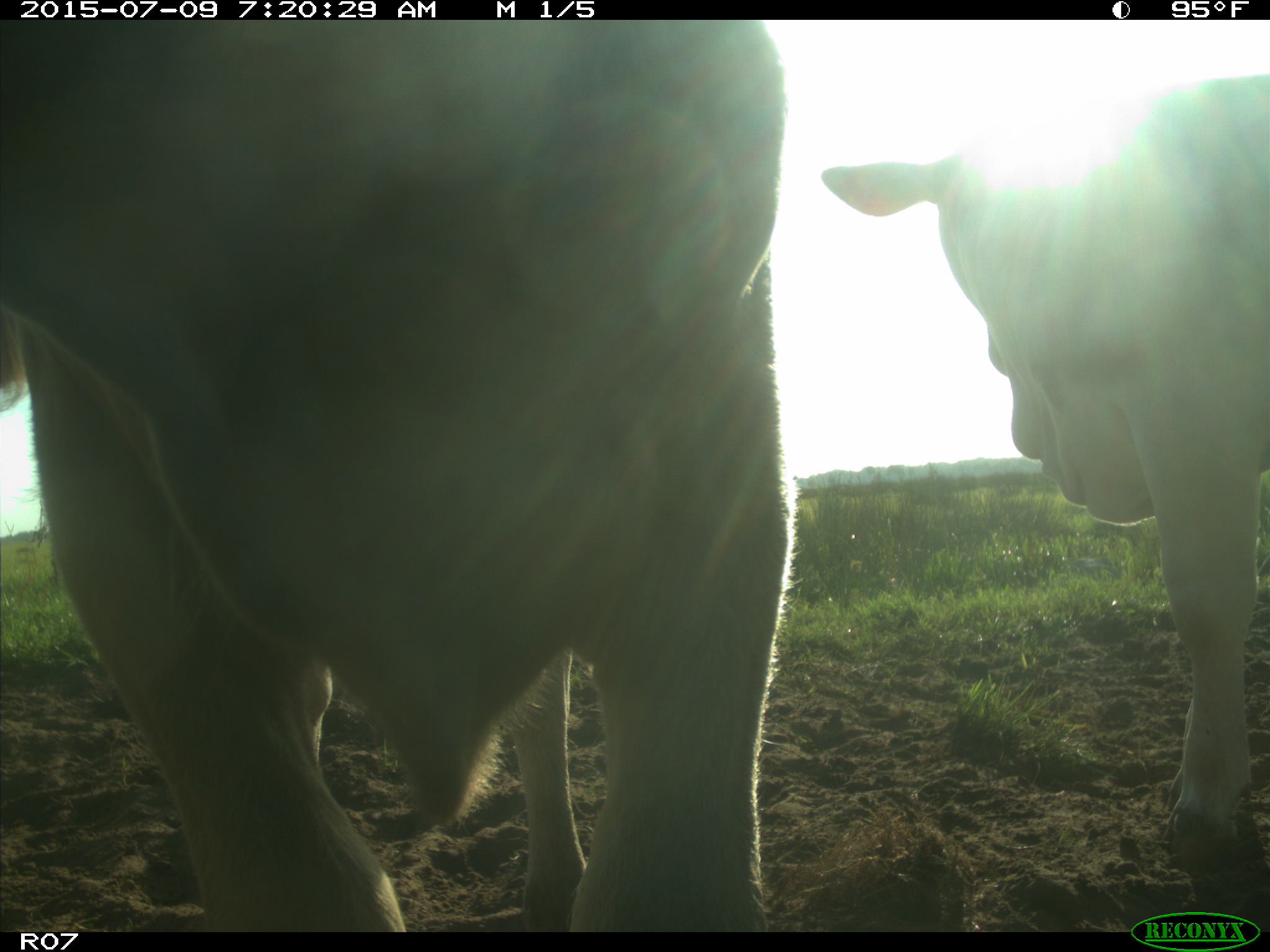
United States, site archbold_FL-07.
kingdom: Animalia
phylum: Chordata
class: Mammalia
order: Artiodactyla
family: Bovidae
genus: Bos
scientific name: Bos taurus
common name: domestic cow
Bos taurus (domestic cow).